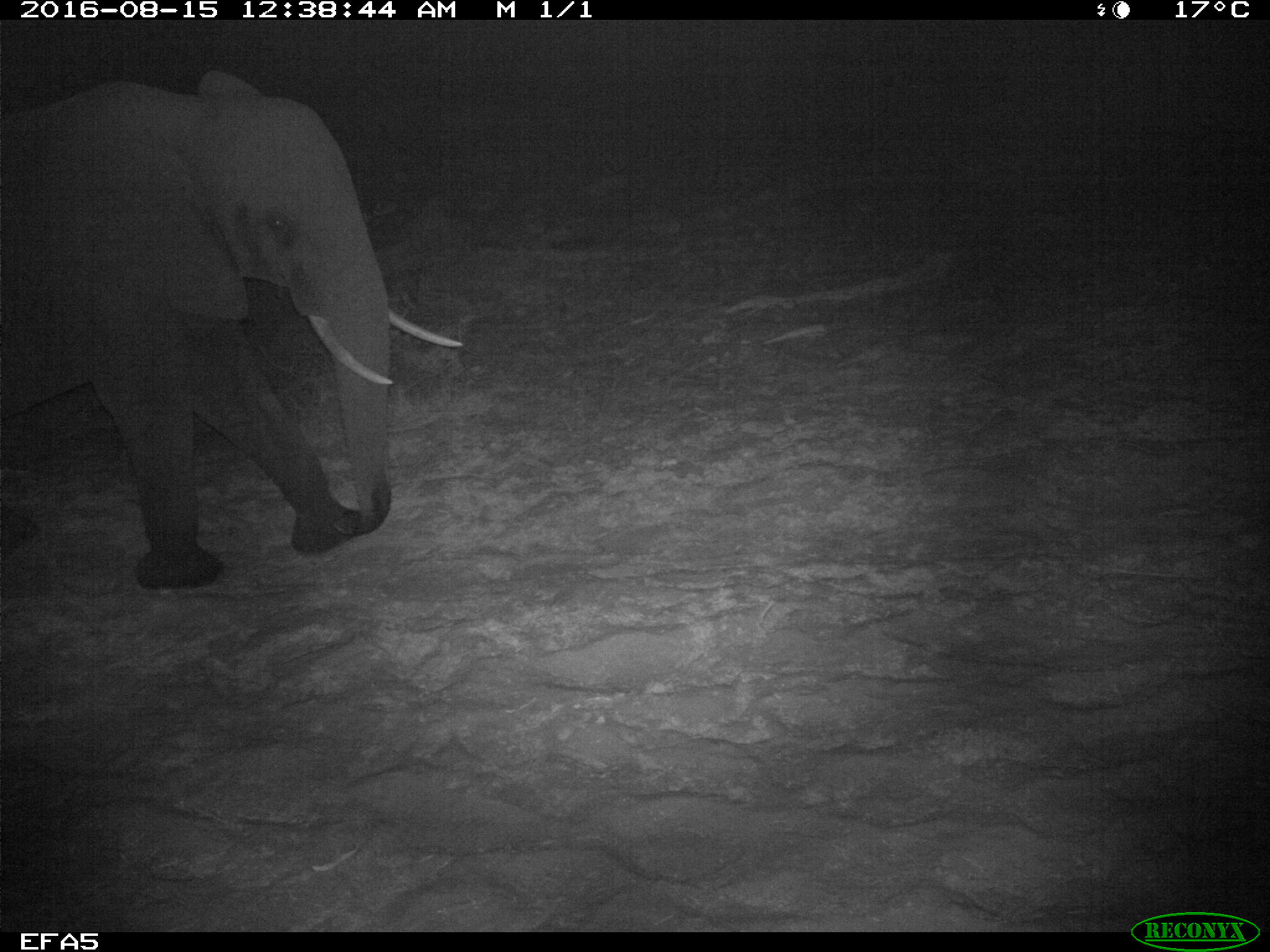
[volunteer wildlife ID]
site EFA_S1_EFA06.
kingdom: Animalia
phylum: Chordata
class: Mammalia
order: Proboscidea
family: Elephantidae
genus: Loxodonta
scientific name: Loxodonta africana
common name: african bush elephant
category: elephant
Elephant (african bush elephant) (Loxodonta africana), count 1. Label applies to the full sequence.